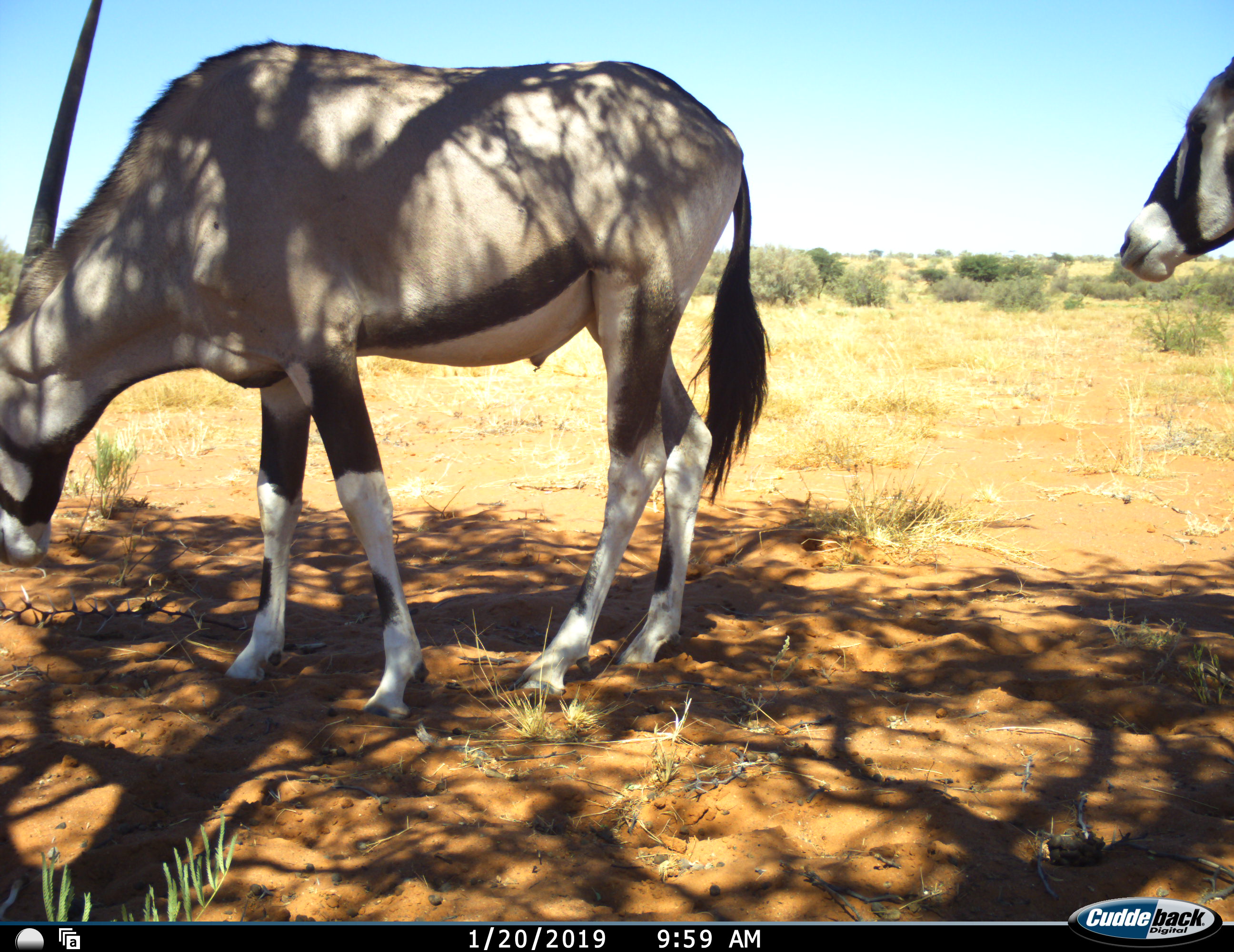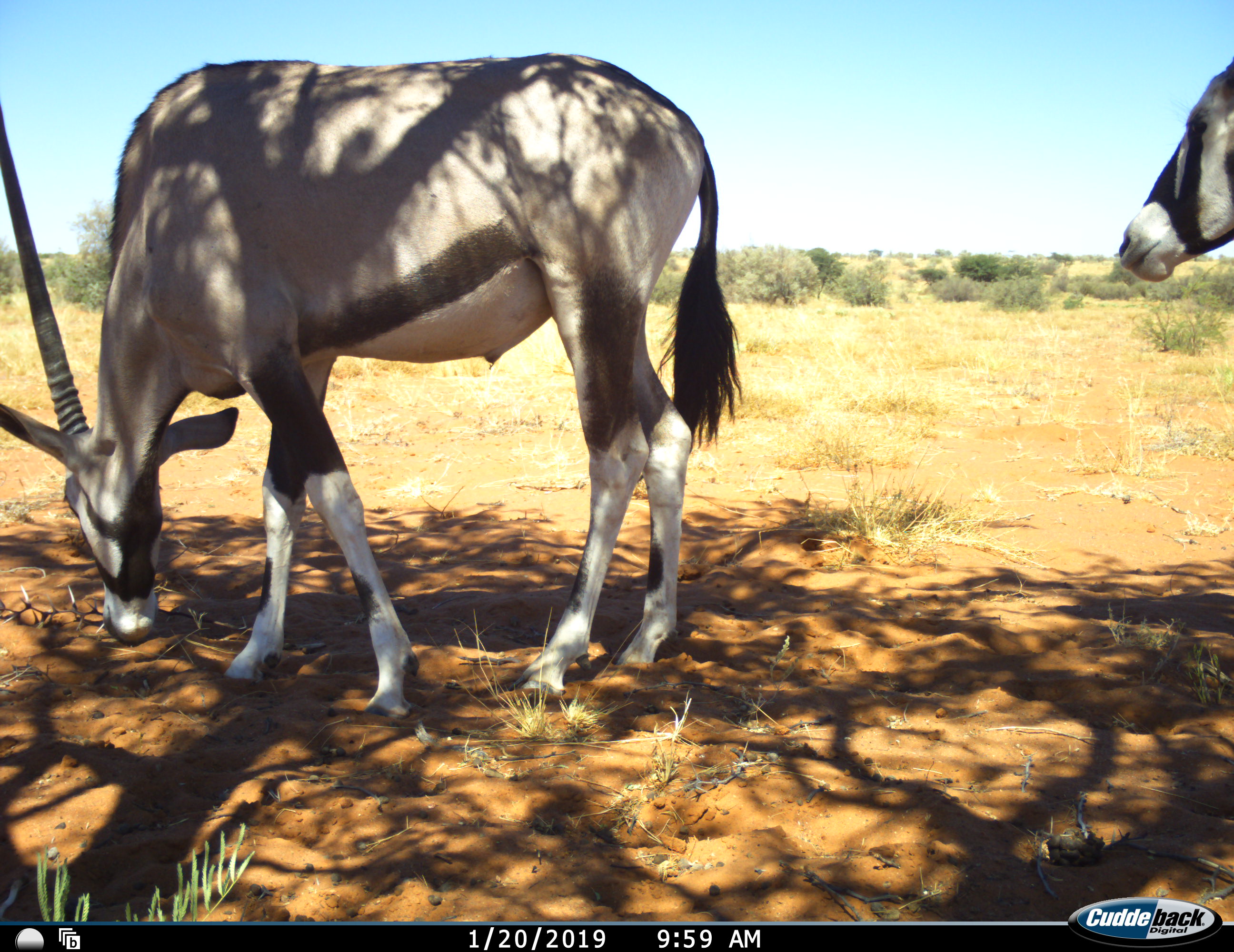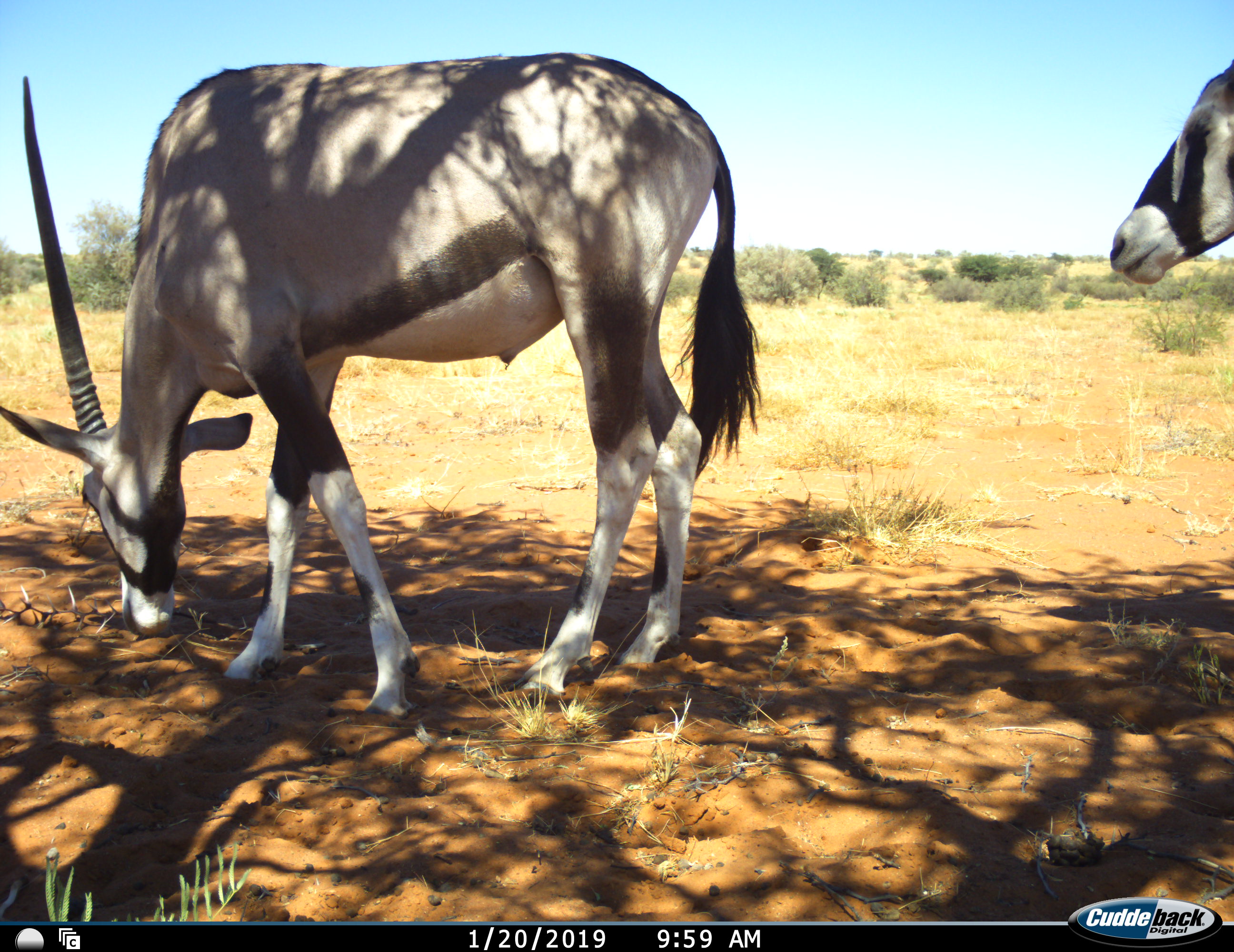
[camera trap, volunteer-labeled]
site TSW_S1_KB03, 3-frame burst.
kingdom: Animalia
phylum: Chordata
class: Mammalia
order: Artiodactyla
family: Bovidae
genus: Oryx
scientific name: Oryx gazella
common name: gemsbok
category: oryx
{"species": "oryx (gemsbok) (Oryx gazella)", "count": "2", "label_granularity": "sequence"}